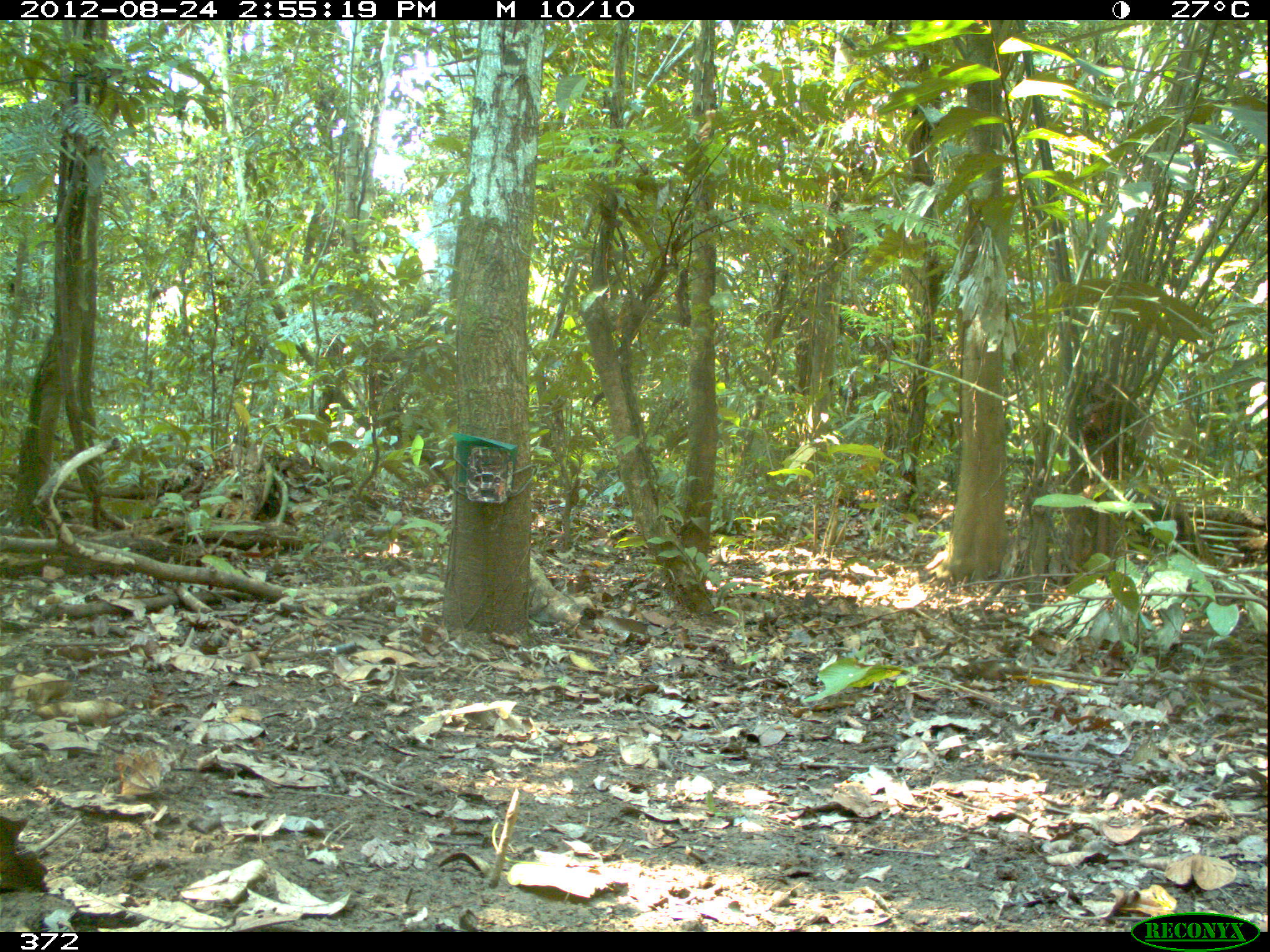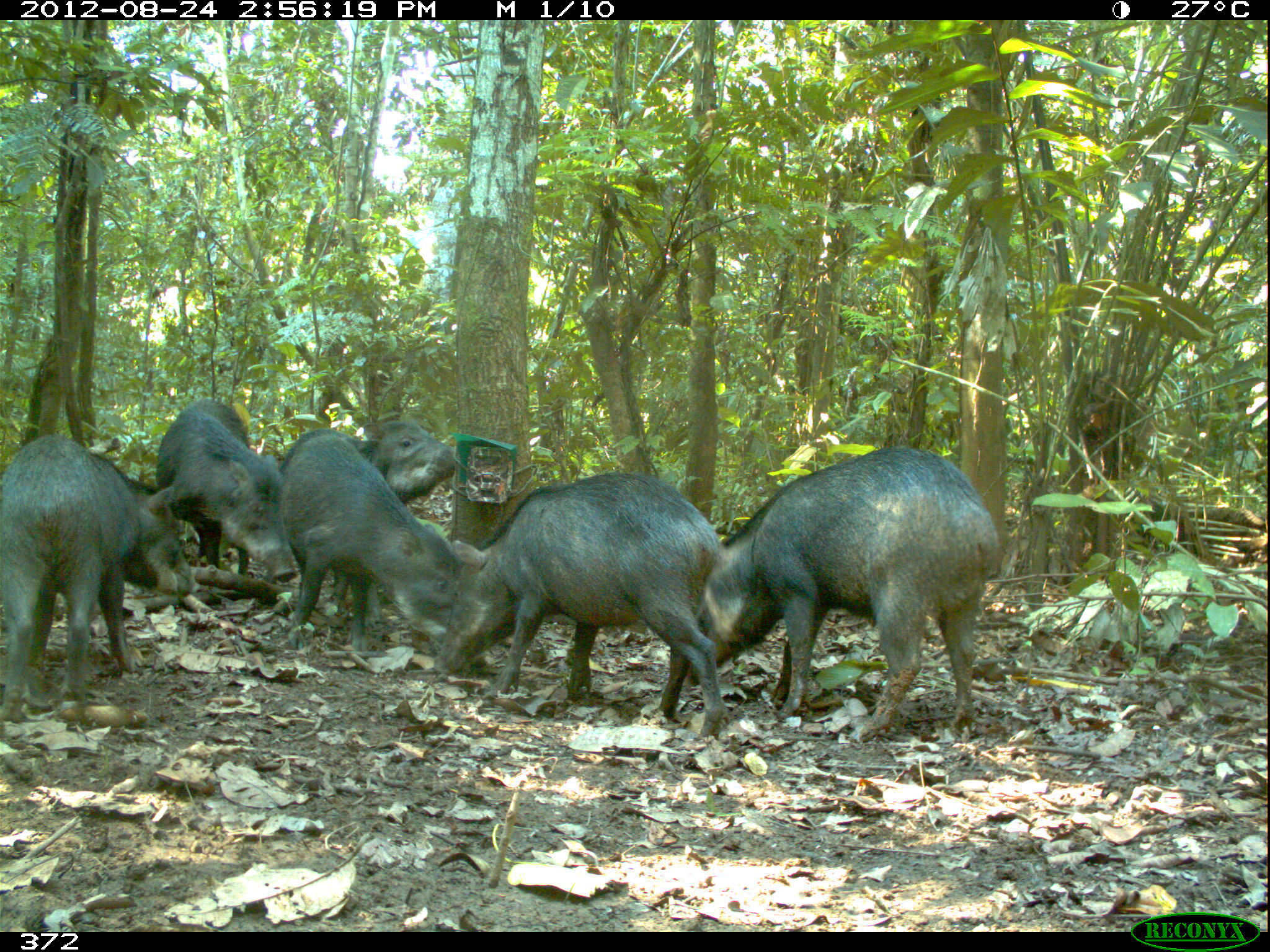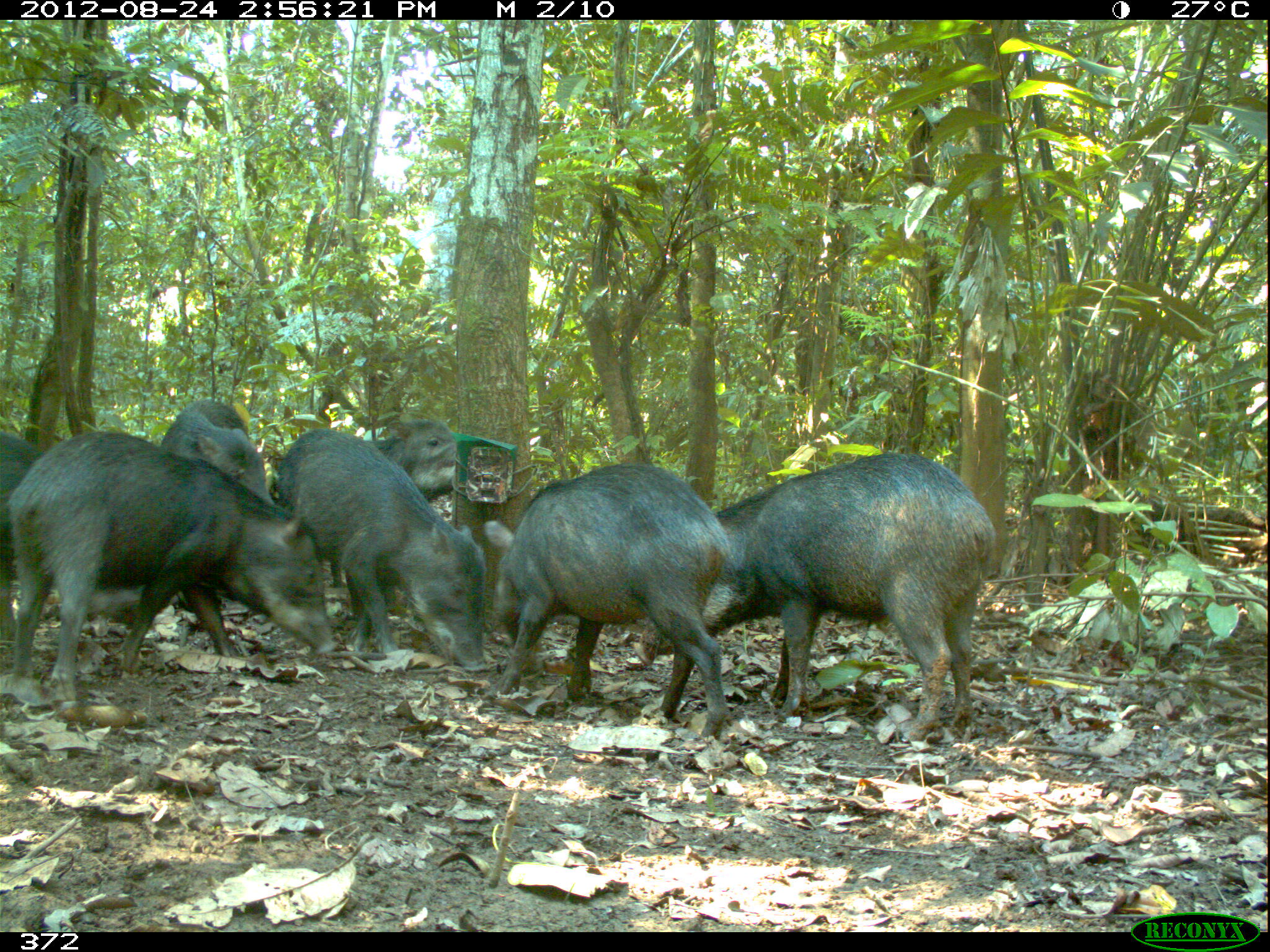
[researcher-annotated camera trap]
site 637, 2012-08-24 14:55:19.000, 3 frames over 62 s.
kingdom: Animalia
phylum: Chordata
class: Mammalia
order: Artiodactyla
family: Tayassuidae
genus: Tayassu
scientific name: Tayassu pecari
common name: white-lipped peccary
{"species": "Tayassu pecari (white-lipped peccary)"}